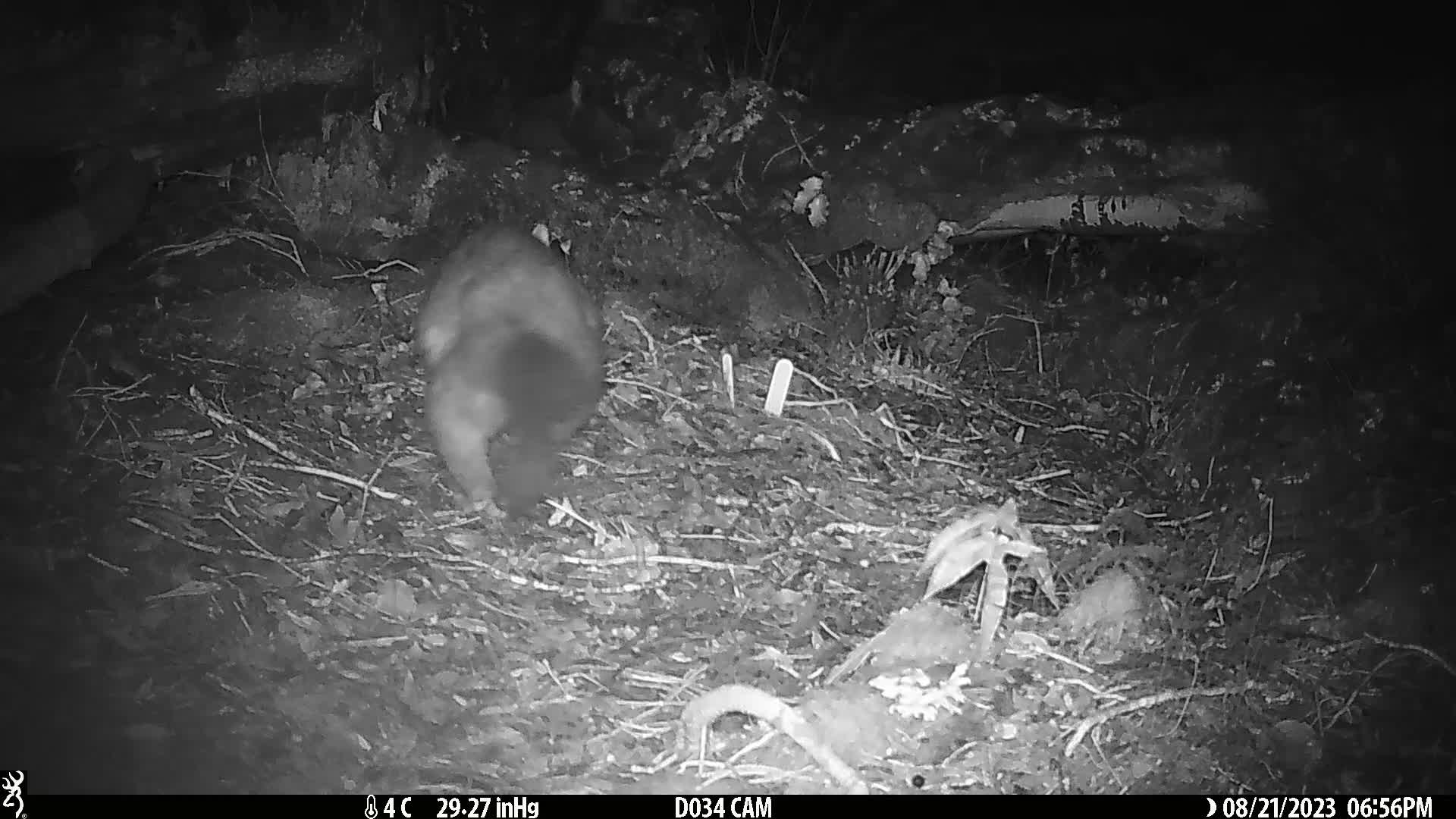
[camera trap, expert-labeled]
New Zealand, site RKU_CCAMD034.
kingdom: Animalia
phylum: Chordata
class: Mammalia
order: Diprotodontia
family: Phalangeridae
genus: Trichosurus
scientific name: Trichosurus vulpecula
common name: common brushtail possum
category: possum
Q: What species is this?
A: Possum (common brushtail possum) (Trichosurus vulpecula).